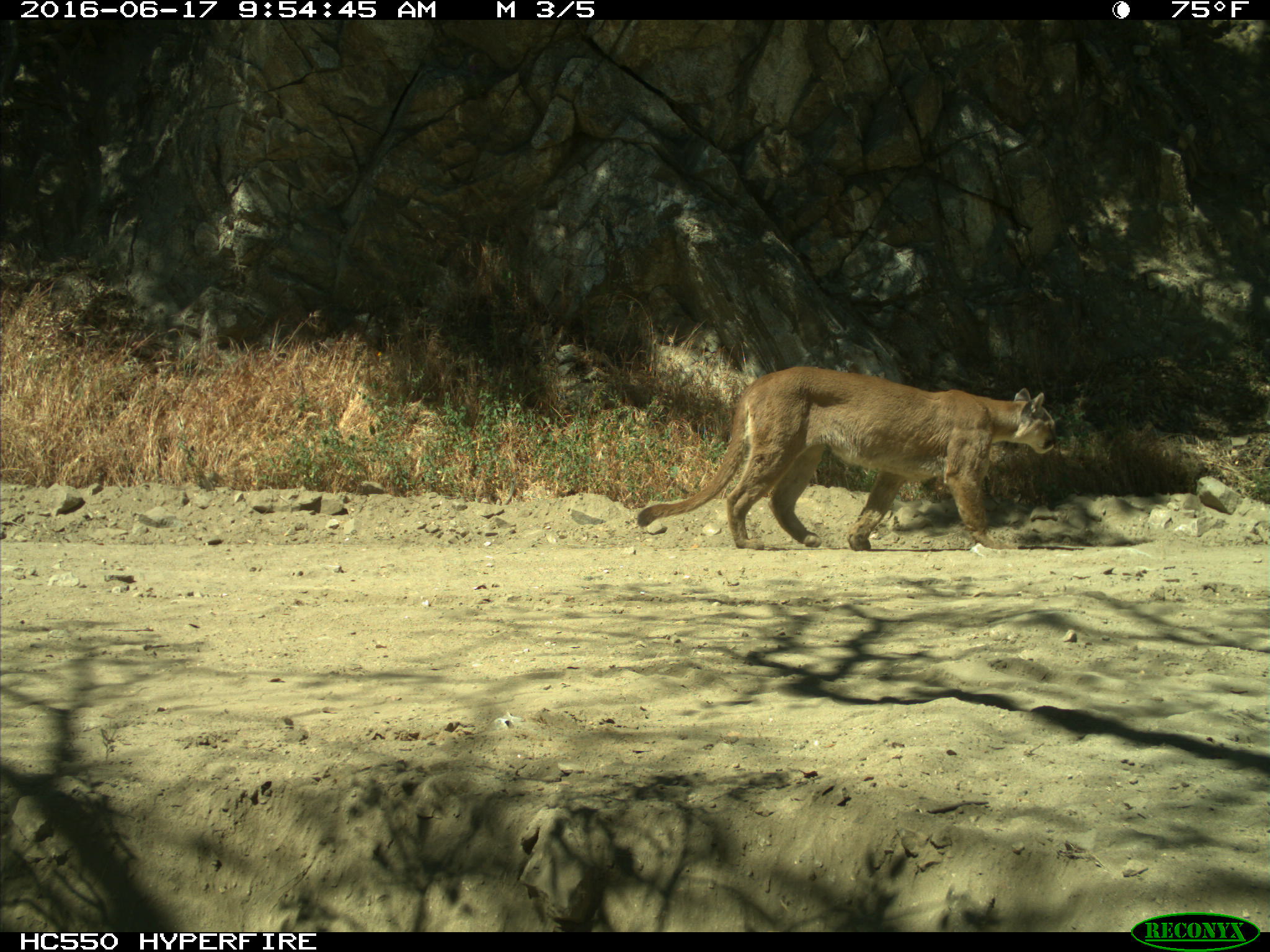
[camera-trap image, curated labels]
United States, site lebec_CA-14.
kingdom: Animalia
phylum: Chordata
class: Mammalia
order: Carnivora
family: Felidae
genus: Puma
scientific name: Puma concolor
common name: mountain lion